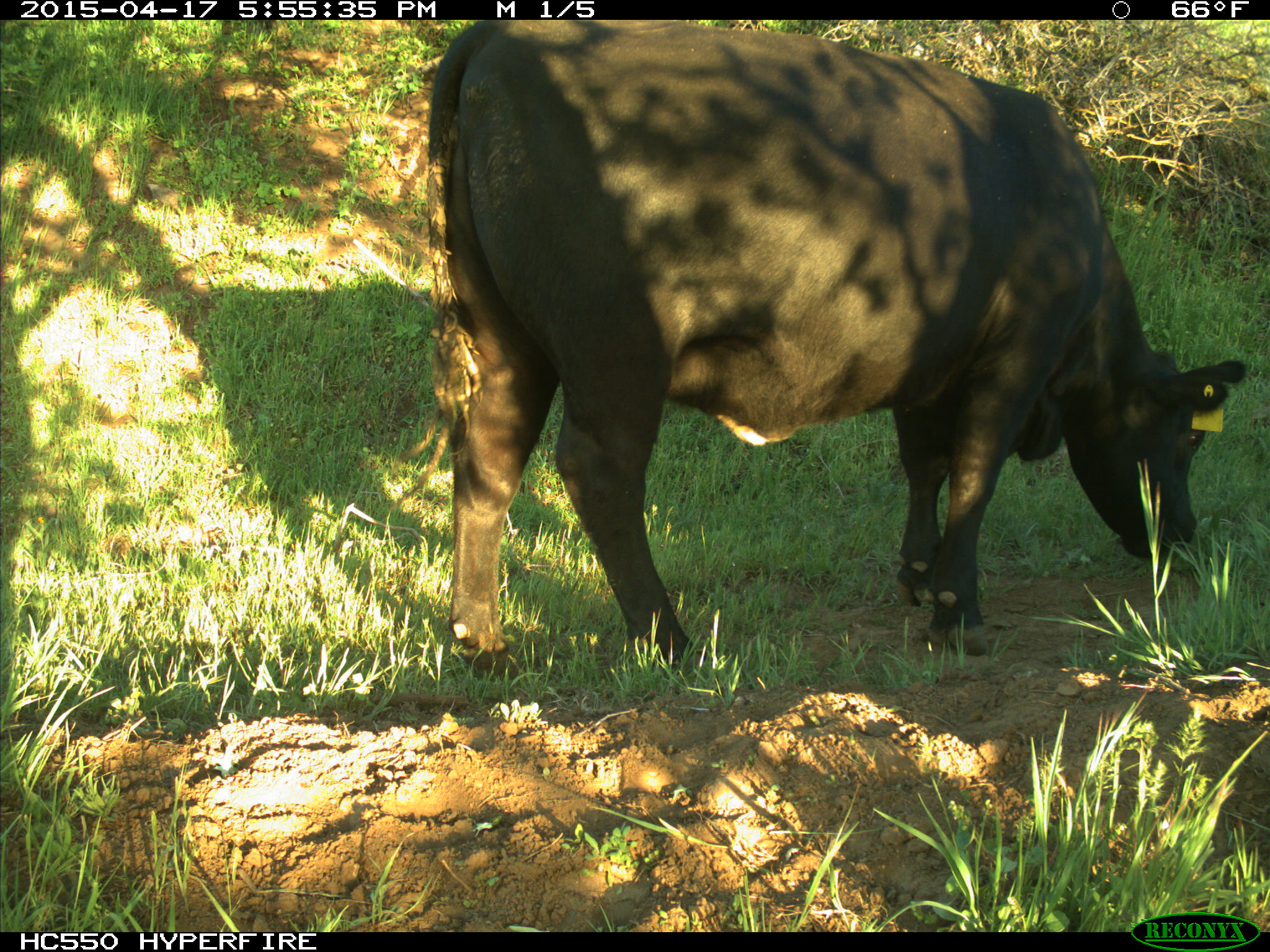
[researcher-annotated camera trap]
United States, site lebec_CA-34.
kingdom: Animalia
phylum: Chordata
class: Mammalia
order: Artiodactyla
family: Bovidae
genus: Bos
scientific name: Bos taurus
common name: domestic cow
Bos taurus (domestic cow).